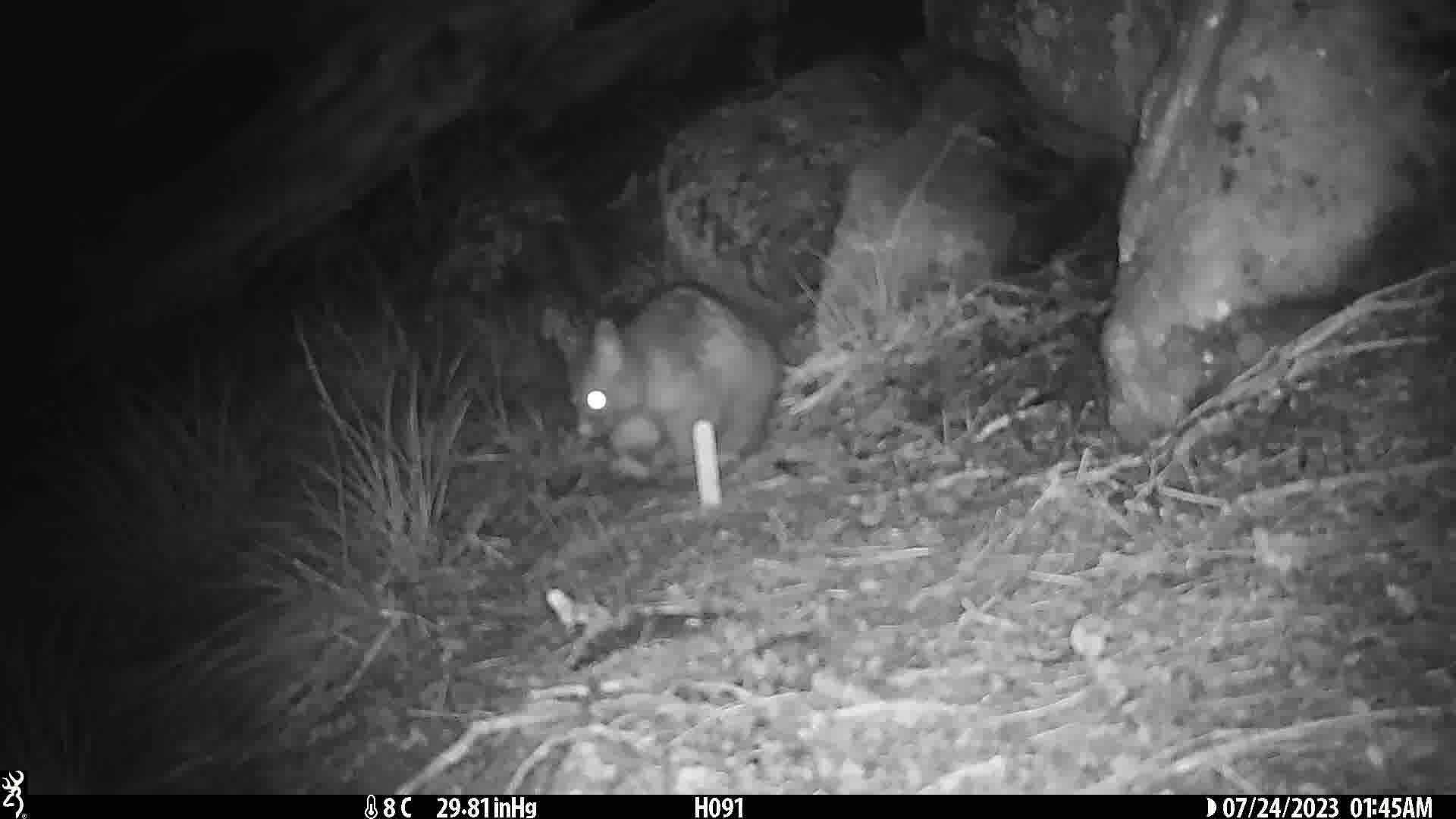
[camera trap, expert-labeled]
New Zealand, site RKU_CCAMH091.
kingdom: Animalia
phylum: Chordata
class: Mammalia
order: Diprotodontia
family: Phalangeridae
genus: Trichosurus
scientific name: Trichosurus vulpecula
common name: common brushtail possum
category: possum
Possum (common brushtail possum) (Trichosurus vulpecula).